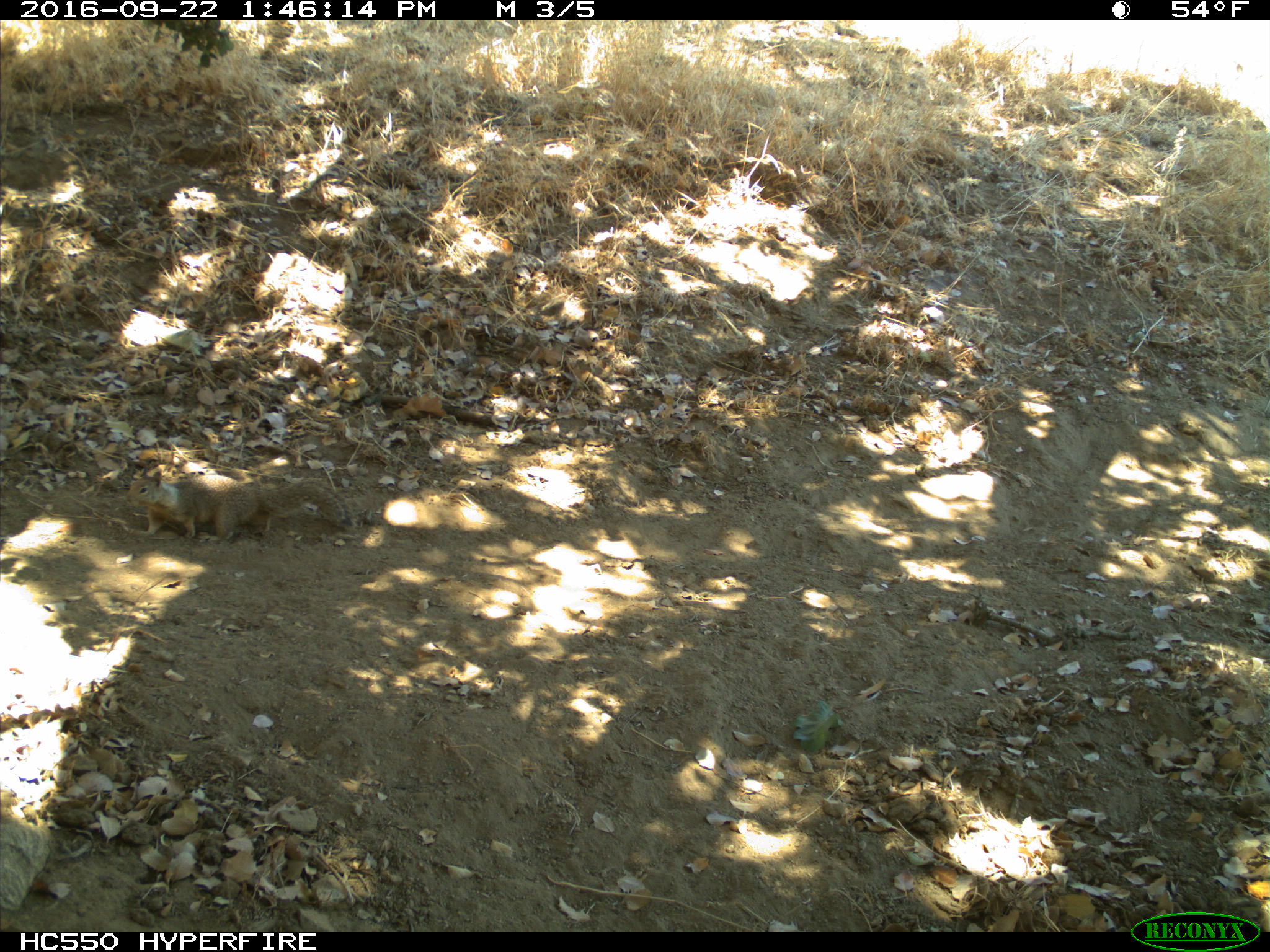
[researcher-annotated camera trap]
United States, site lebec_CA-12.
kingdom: Animalia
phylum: Chordata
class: Mammalia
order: Rodentia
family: Sciuridae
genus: Otospermophilus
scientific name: Otospermophilus beecheyi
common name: california ground squirrel